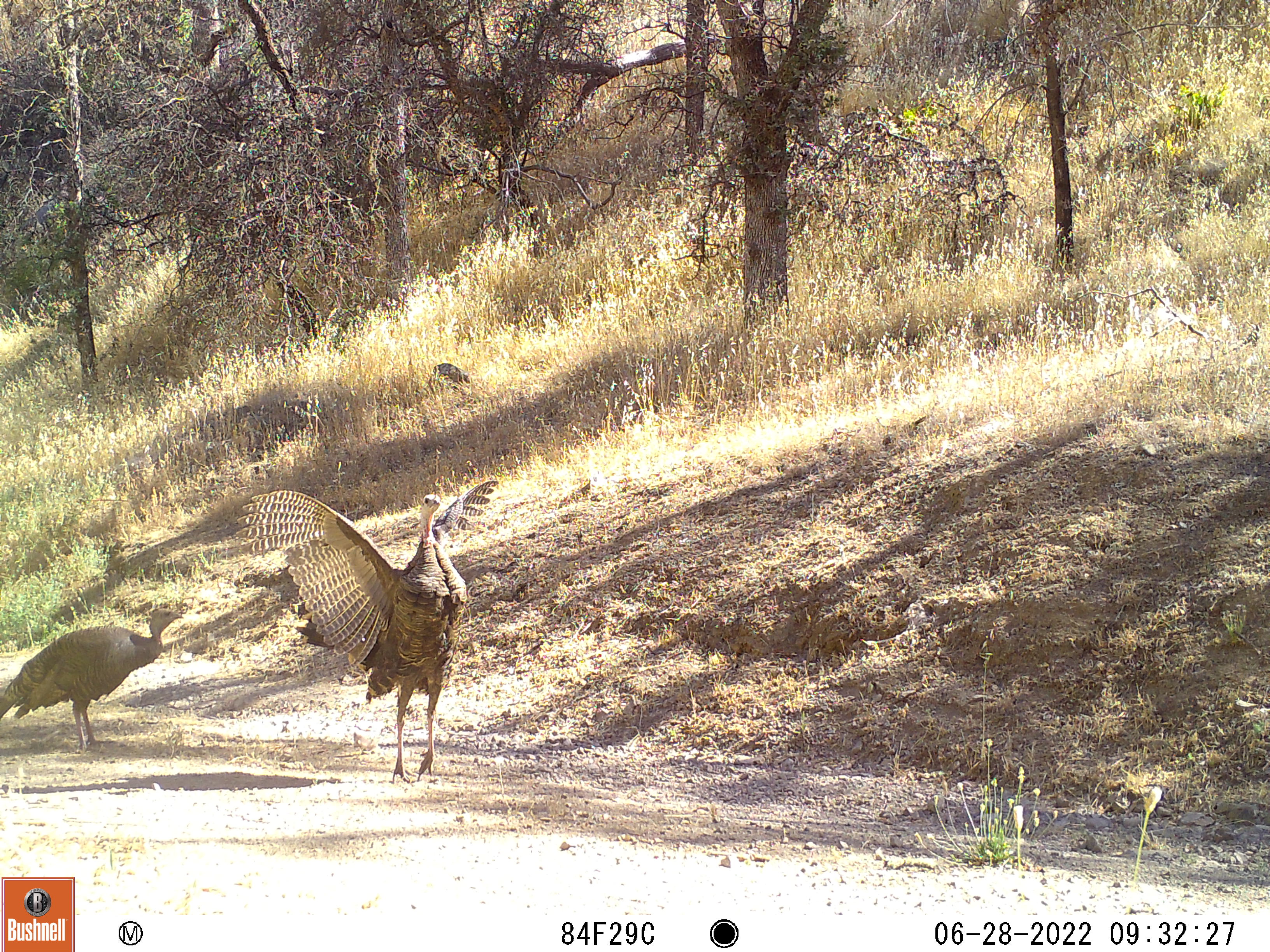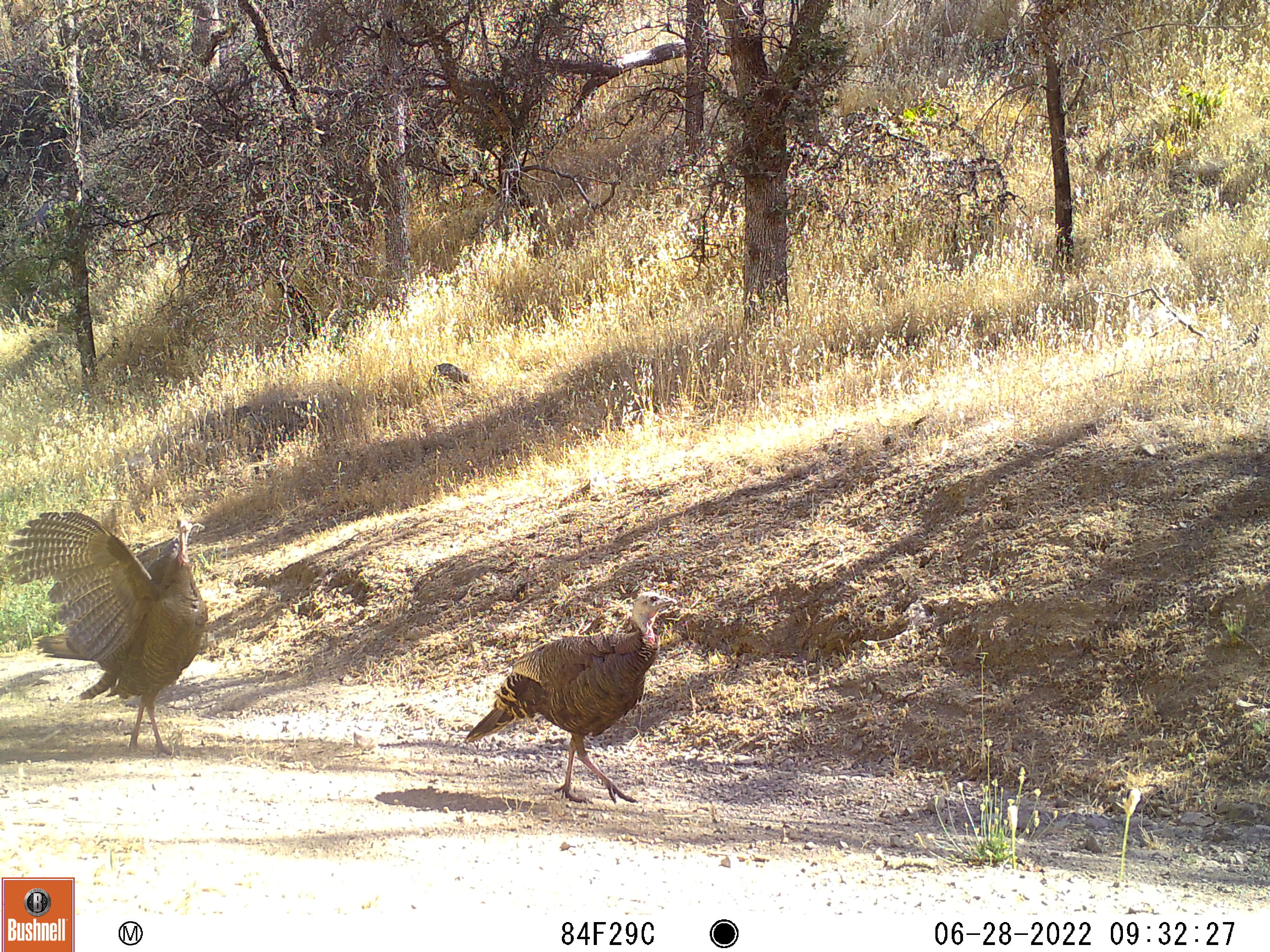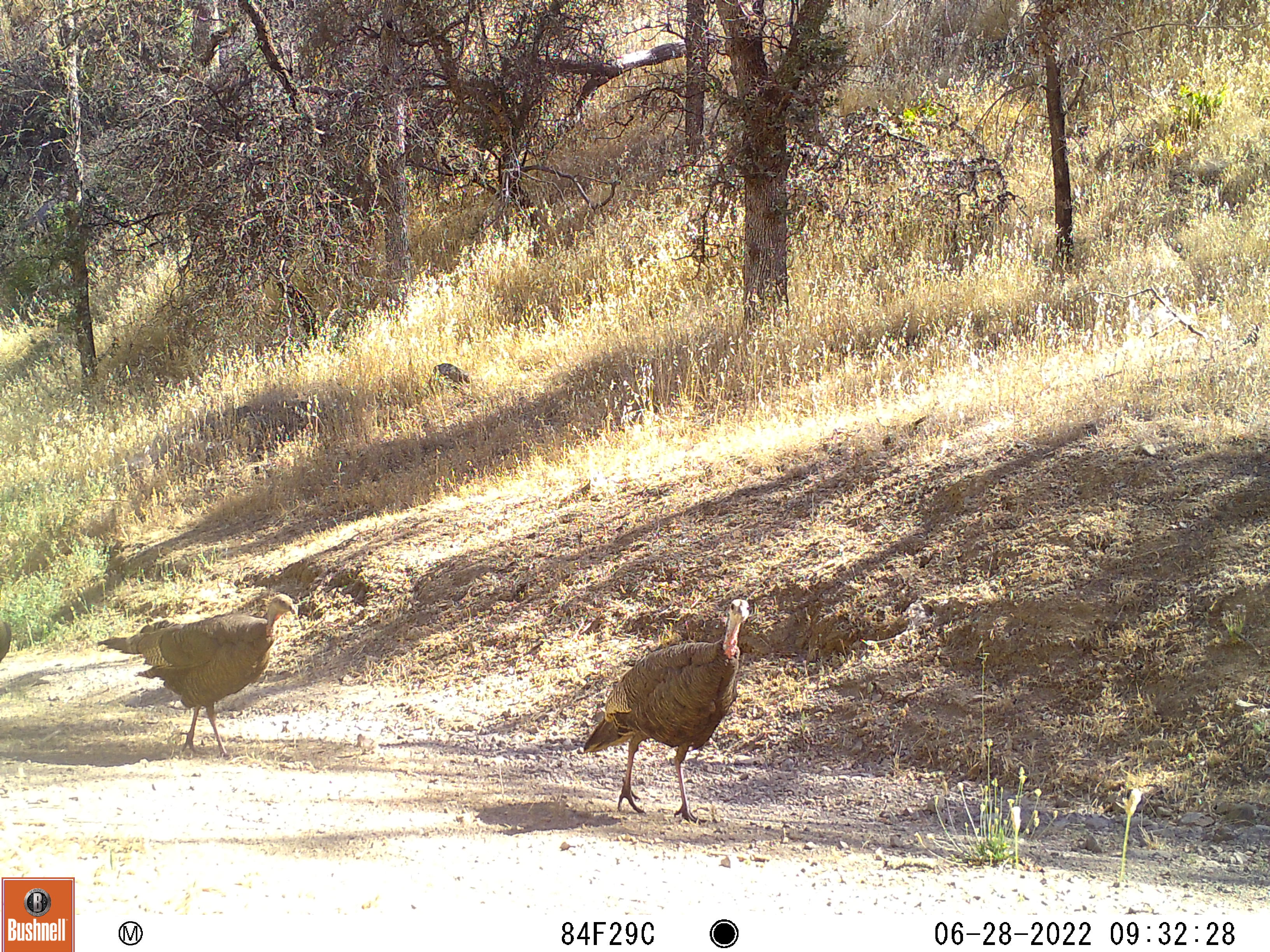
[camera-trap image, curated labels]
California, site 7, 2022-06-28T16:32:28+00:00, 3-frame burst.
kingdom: Animalia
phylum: Chordata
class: Aves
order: Galliformes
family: Phasianidae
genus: Meleagris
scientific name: Meleagris gallopavo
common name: turkey